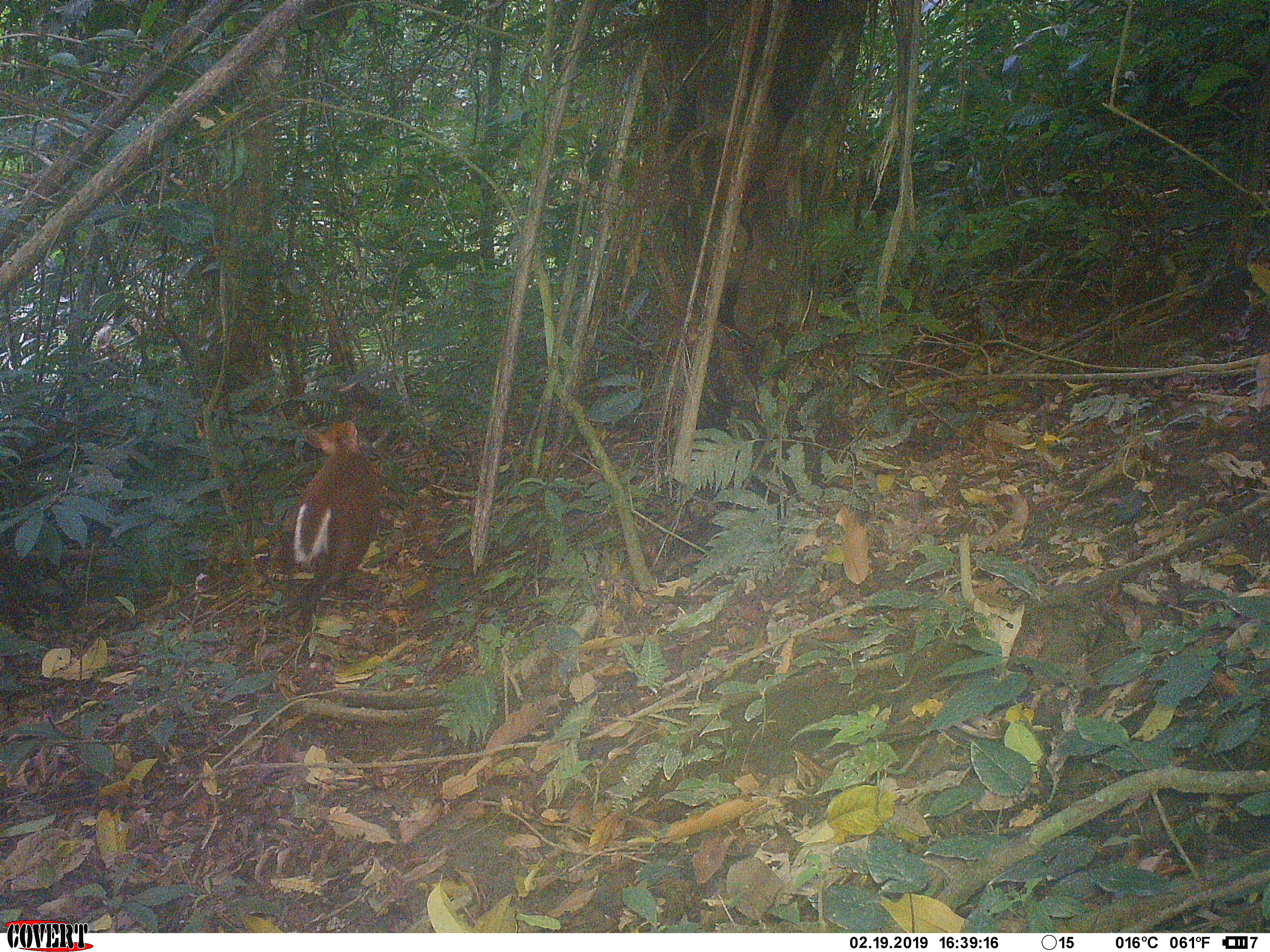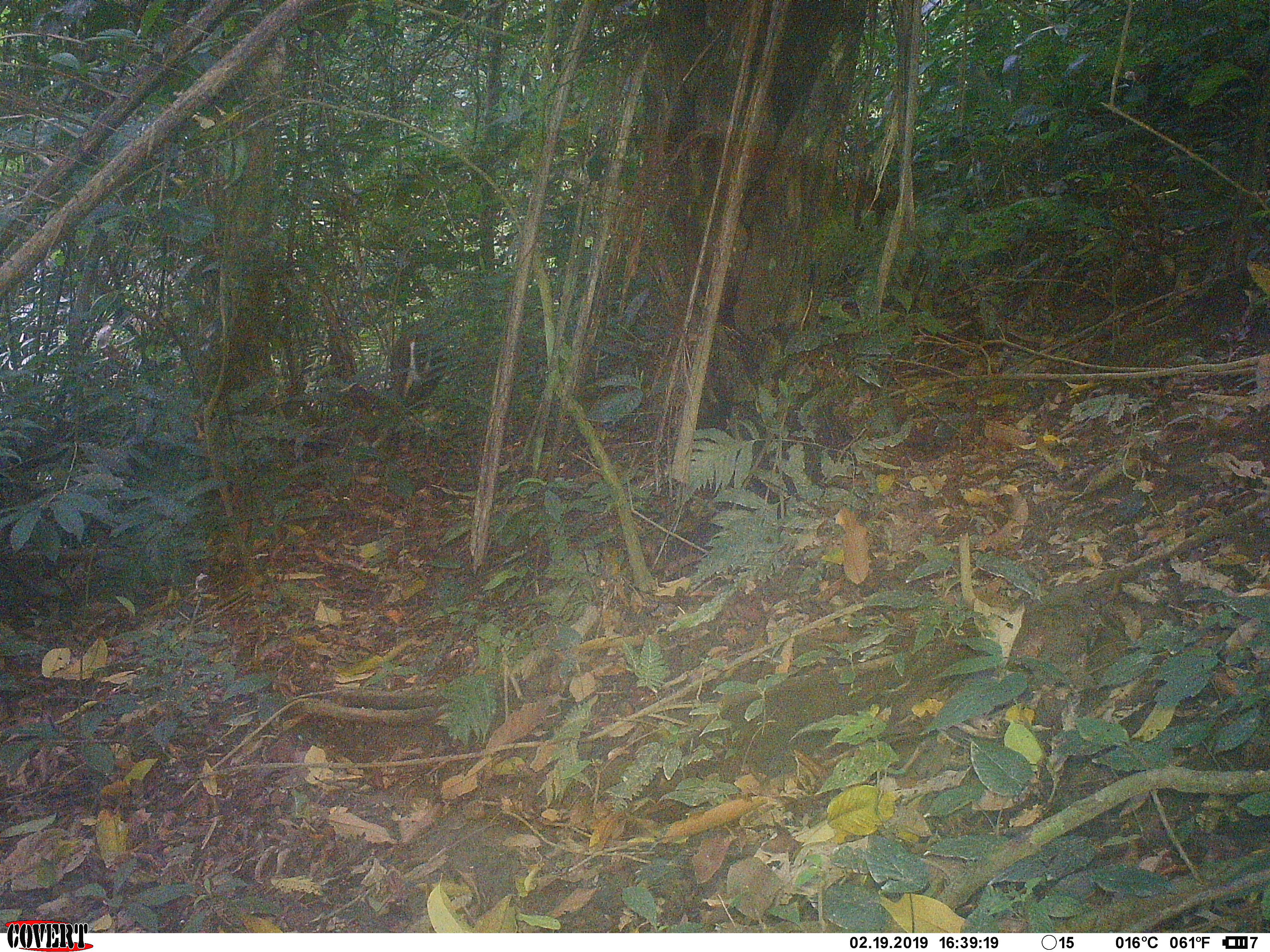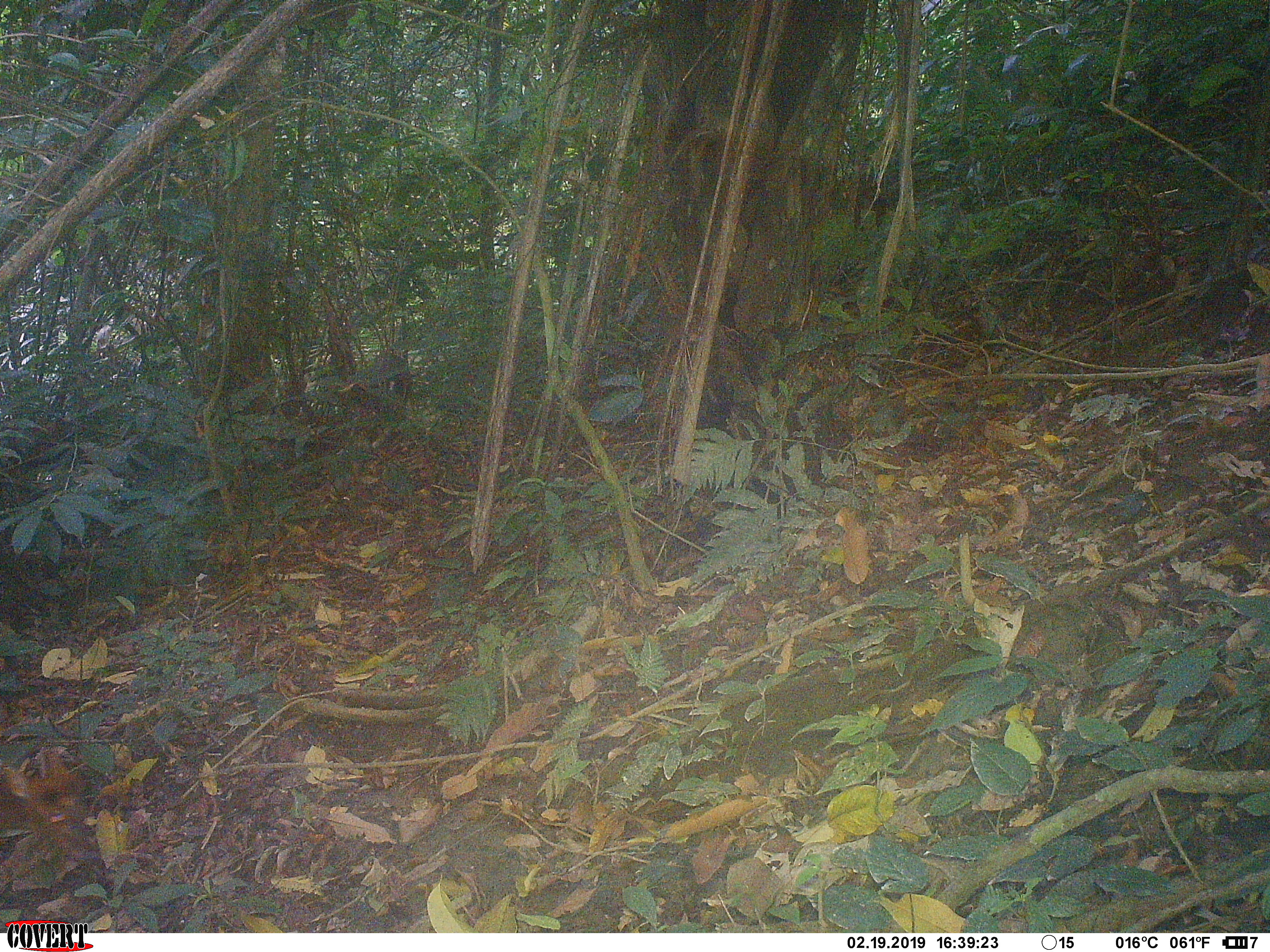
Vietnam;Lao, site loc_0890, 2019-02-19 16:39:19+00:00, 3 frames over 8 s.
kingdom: Animalia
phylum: Chordata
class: Mammalia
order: Artiodactyla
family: Cervidae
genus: Muntiacus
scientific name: Muntiacus rooseveltorum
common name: roosevelt's muntjac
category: roosevelts muntjac group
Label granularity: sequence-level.